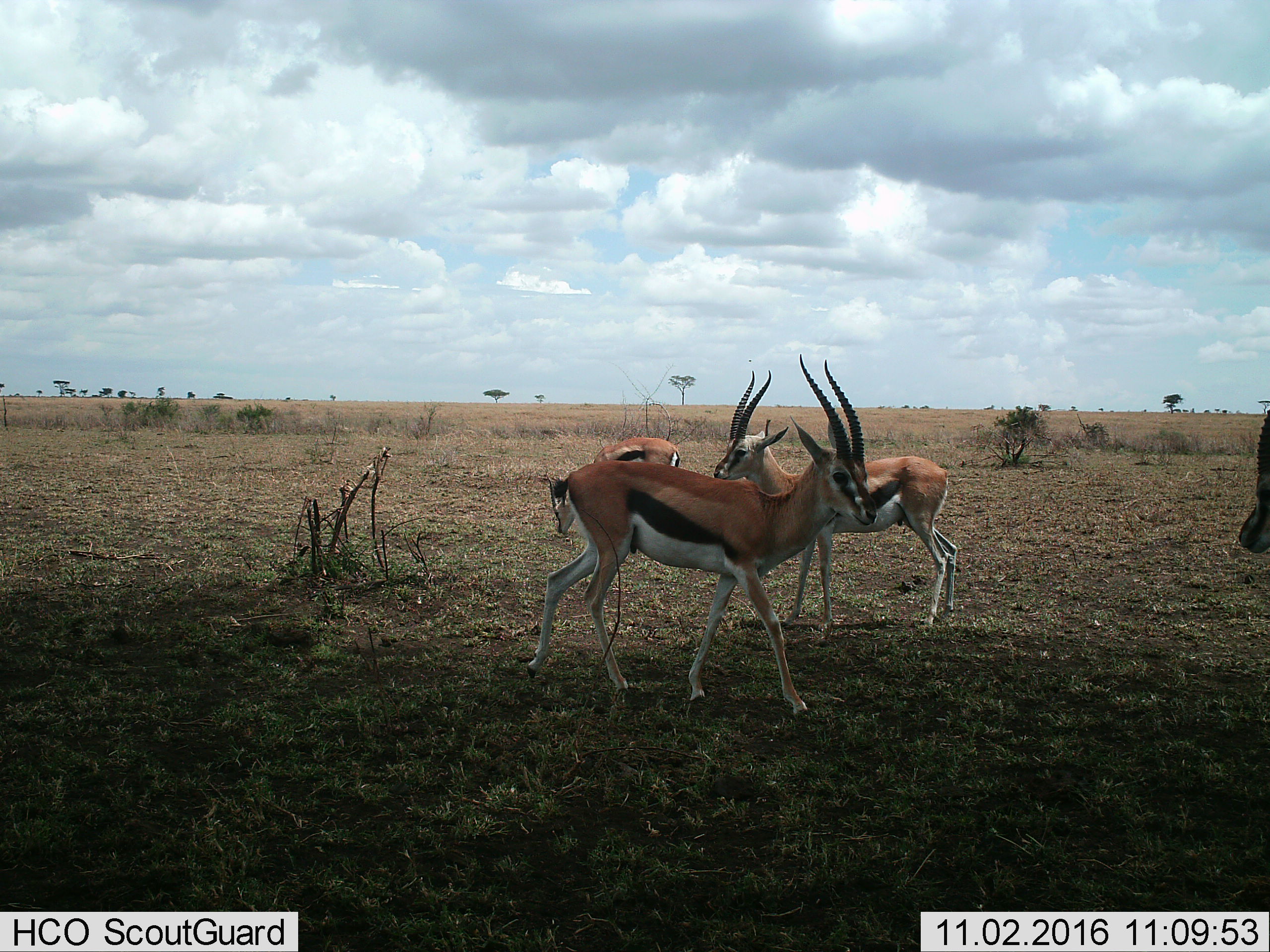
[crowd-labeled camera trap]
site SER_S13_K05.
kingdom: Animalia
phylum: Chordata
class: Mammalia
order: Artiodactyla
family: Bovidae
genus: Eudorcas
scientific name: Eudorcas thomsonii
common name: thomson's gazelle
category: gazellethomsons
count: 4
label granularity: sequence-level